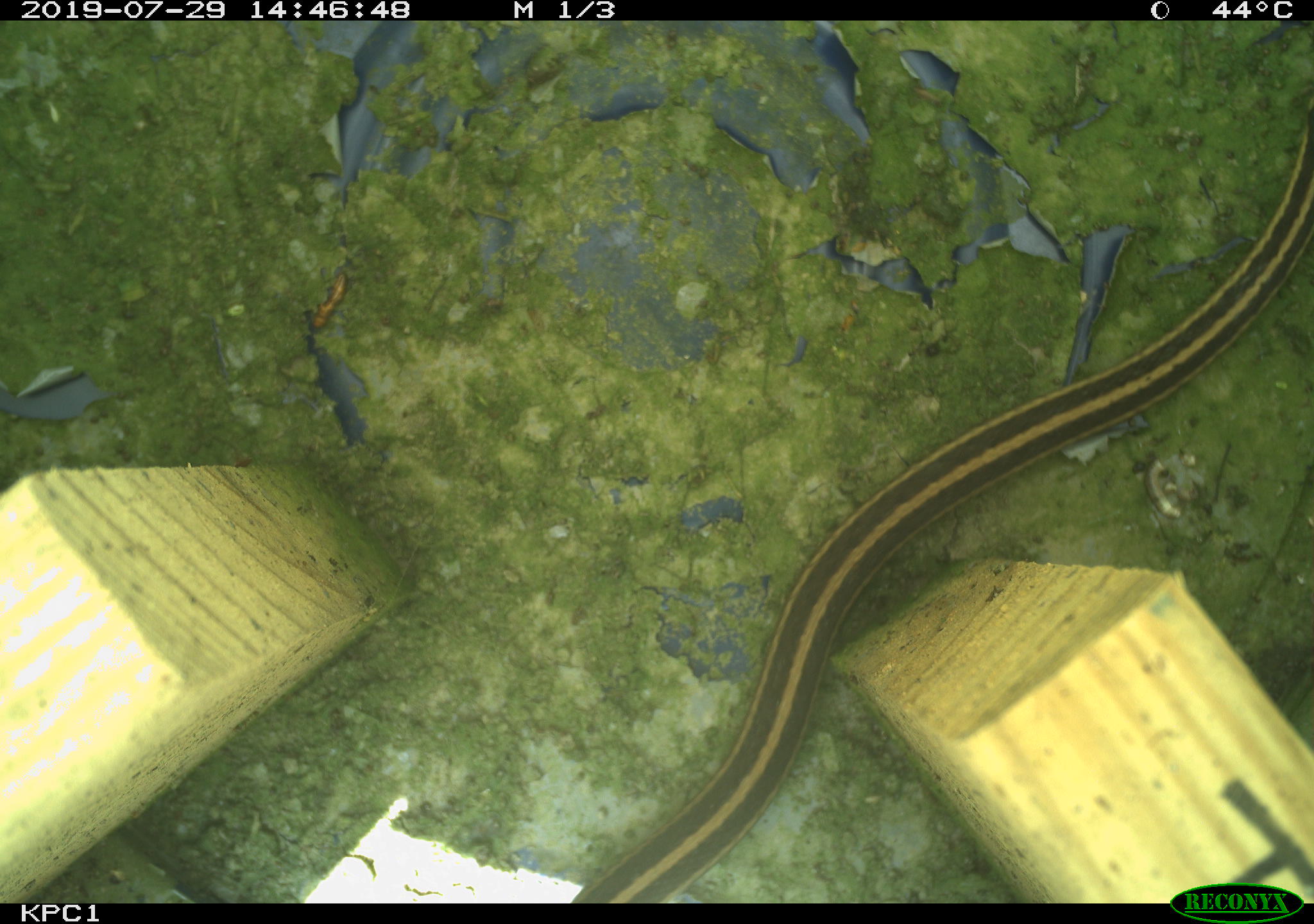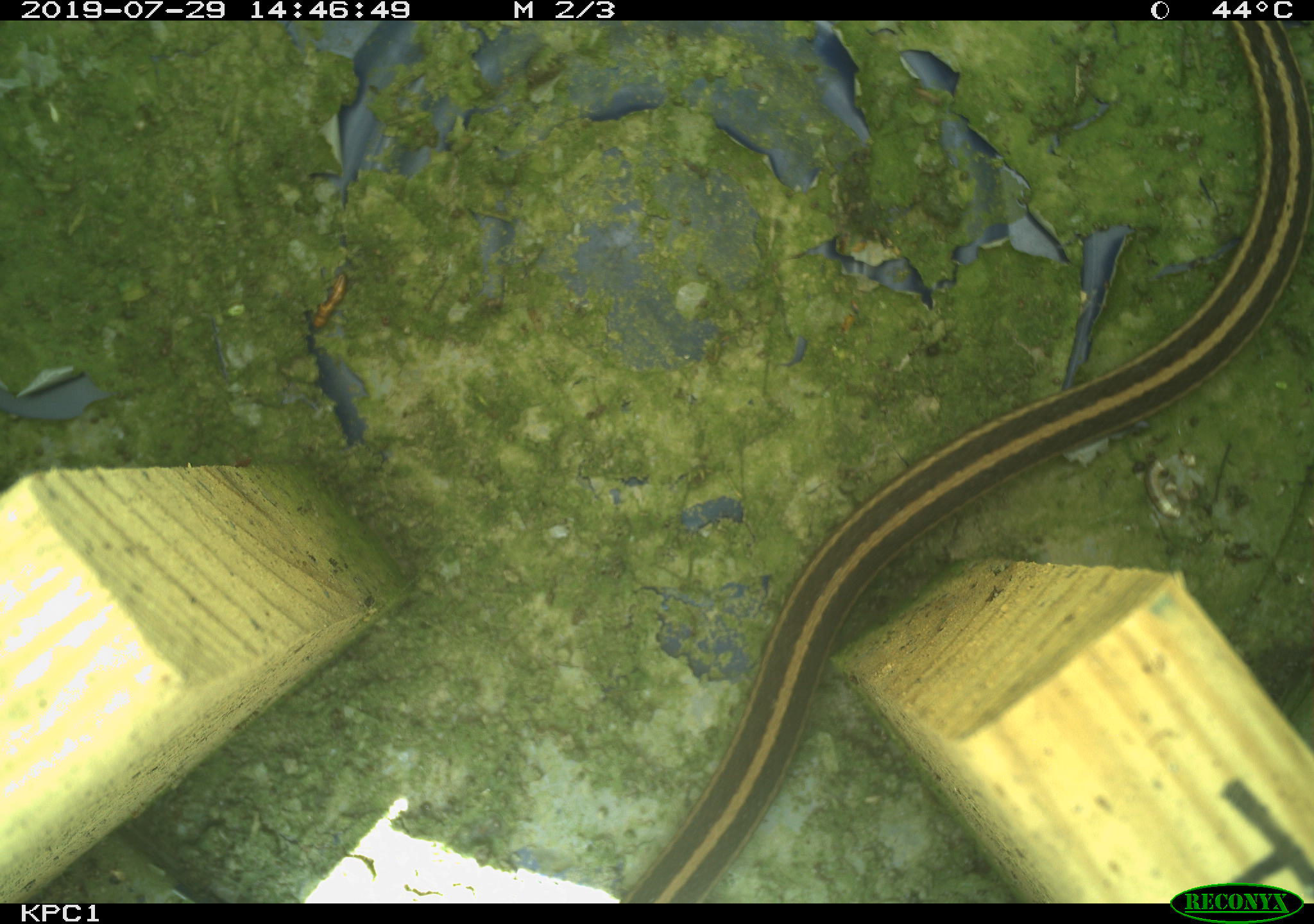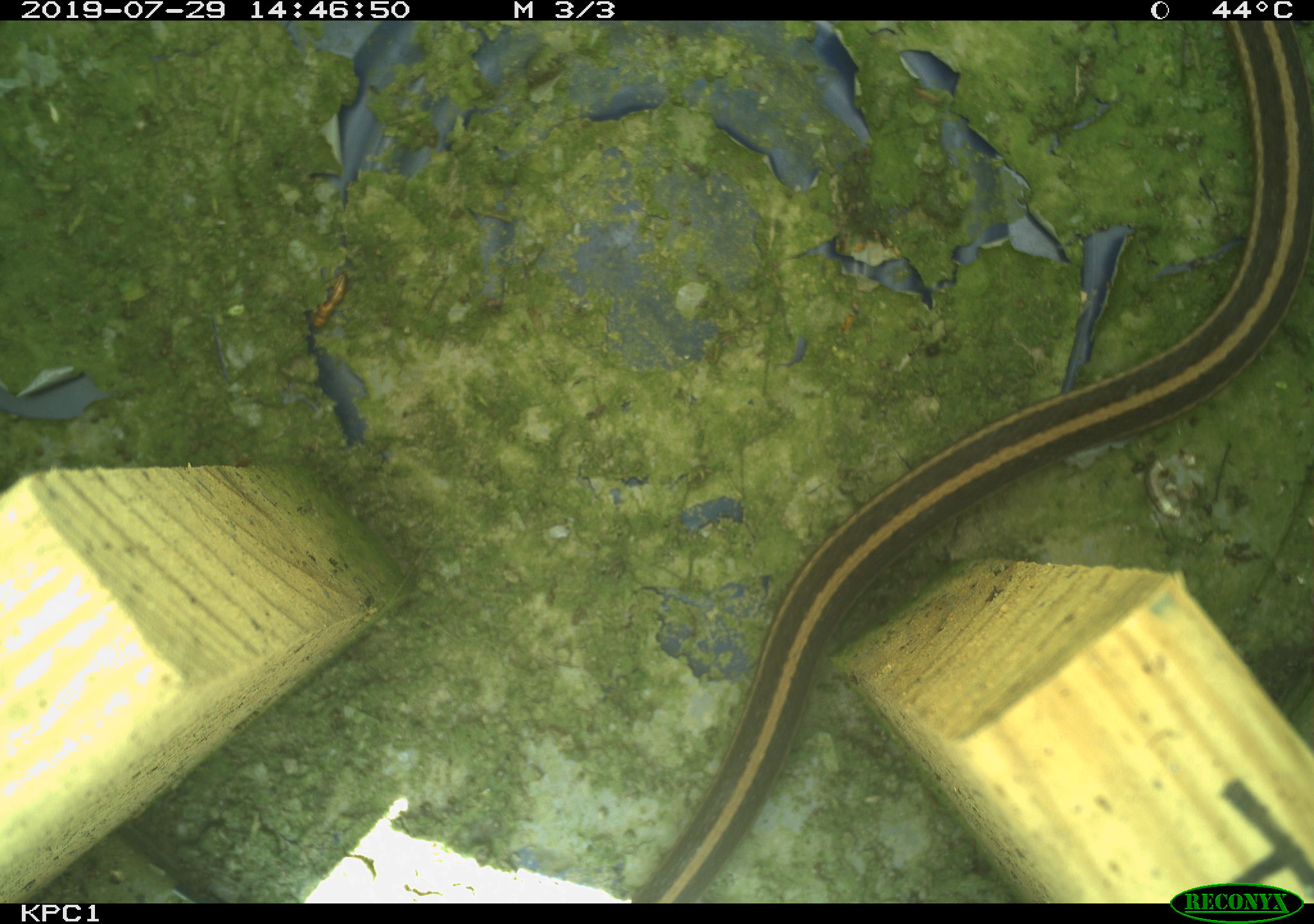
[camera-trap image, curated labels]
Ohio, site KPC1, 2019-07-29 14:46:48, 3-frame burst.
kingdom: Animalia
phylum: Chordata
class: Reptilia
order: Squamata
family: Colubridae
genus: Thamnophis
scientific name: Thamnophis sirtalis sirtalis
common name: eastern gartersnake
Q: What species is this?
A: Eastern gartersnake (Thamnophis sirtalis sirtalis).